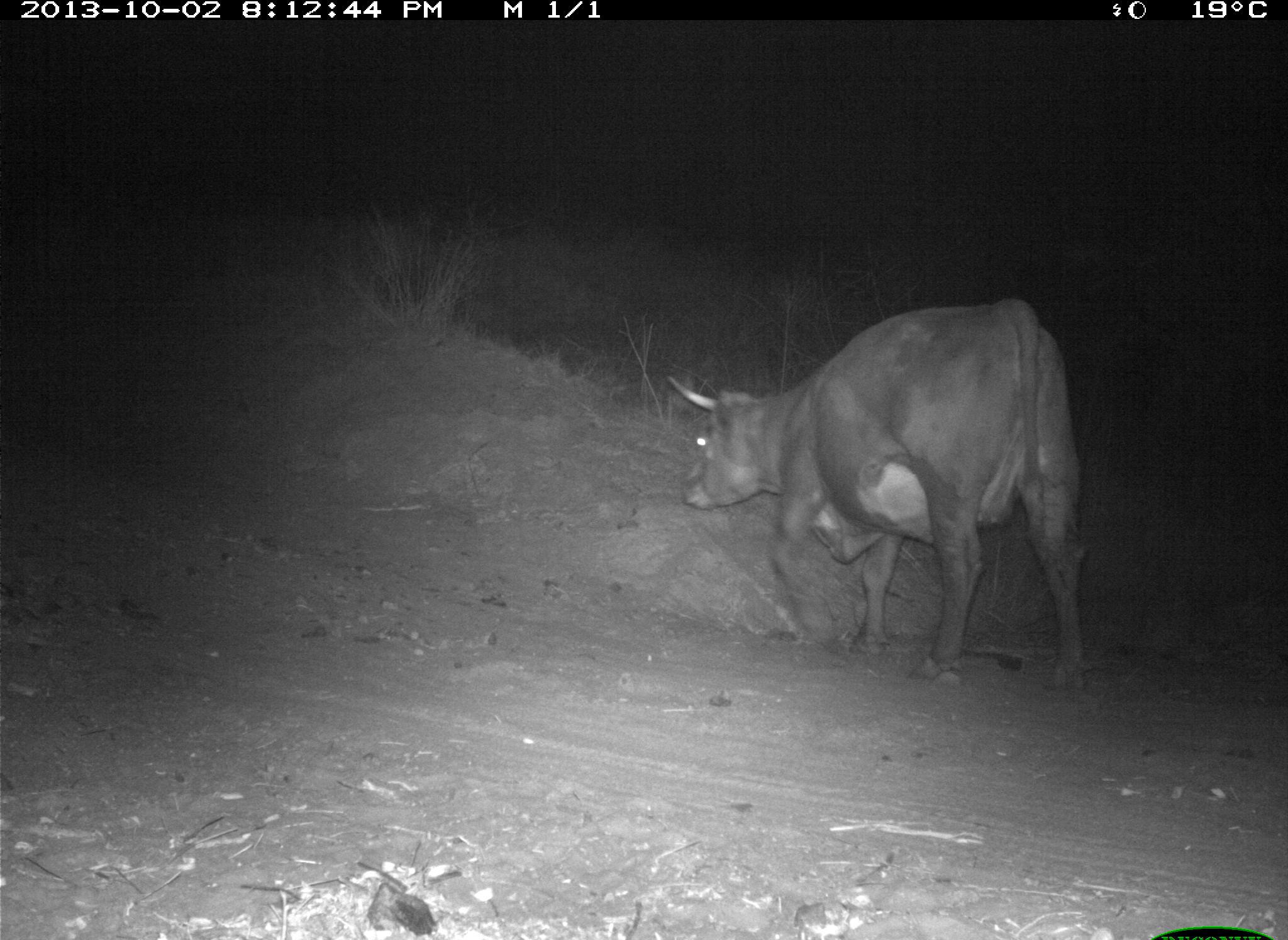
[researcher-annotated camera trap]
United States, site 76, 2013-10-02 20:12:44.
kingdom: Animalia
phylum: Chordata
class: Mammalia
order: Artiodactyla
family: Bovidae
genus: Bos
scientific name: Bos taurus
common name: cow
Cow (Bos taurus).